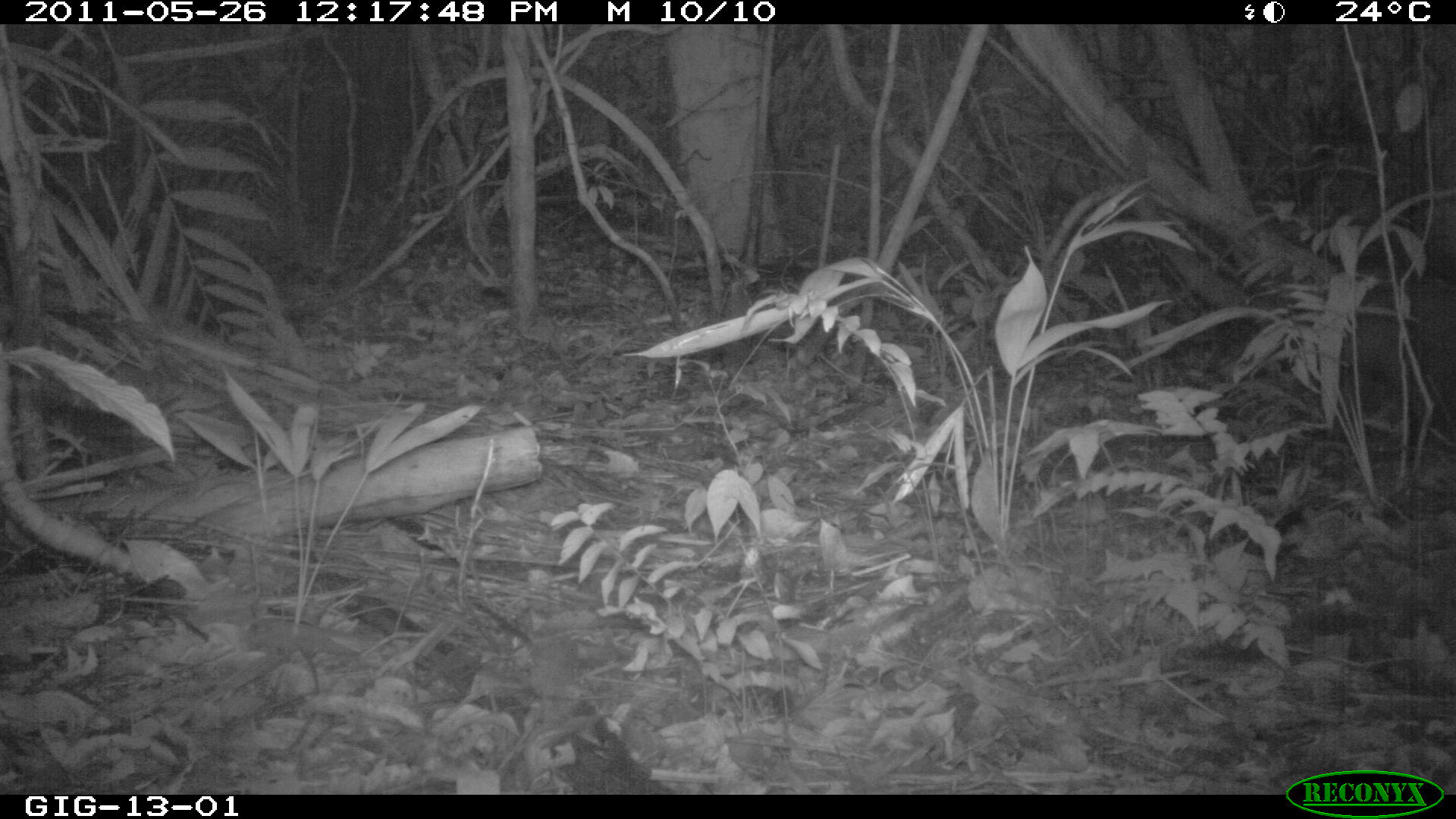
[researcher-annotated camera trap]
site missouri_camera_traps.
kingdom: Animalia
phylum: Chordata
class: Mammalia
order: Carnivora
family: Procyonidae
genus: Nasua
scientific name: Nasua narica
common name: white-nosed coati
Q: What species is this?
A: White-nosed coati (Nasua narica).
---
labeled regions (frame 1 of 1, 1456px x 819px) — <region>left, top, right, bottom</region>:
white-nosed coati: <region>1117, 124, 1454, 385</region>